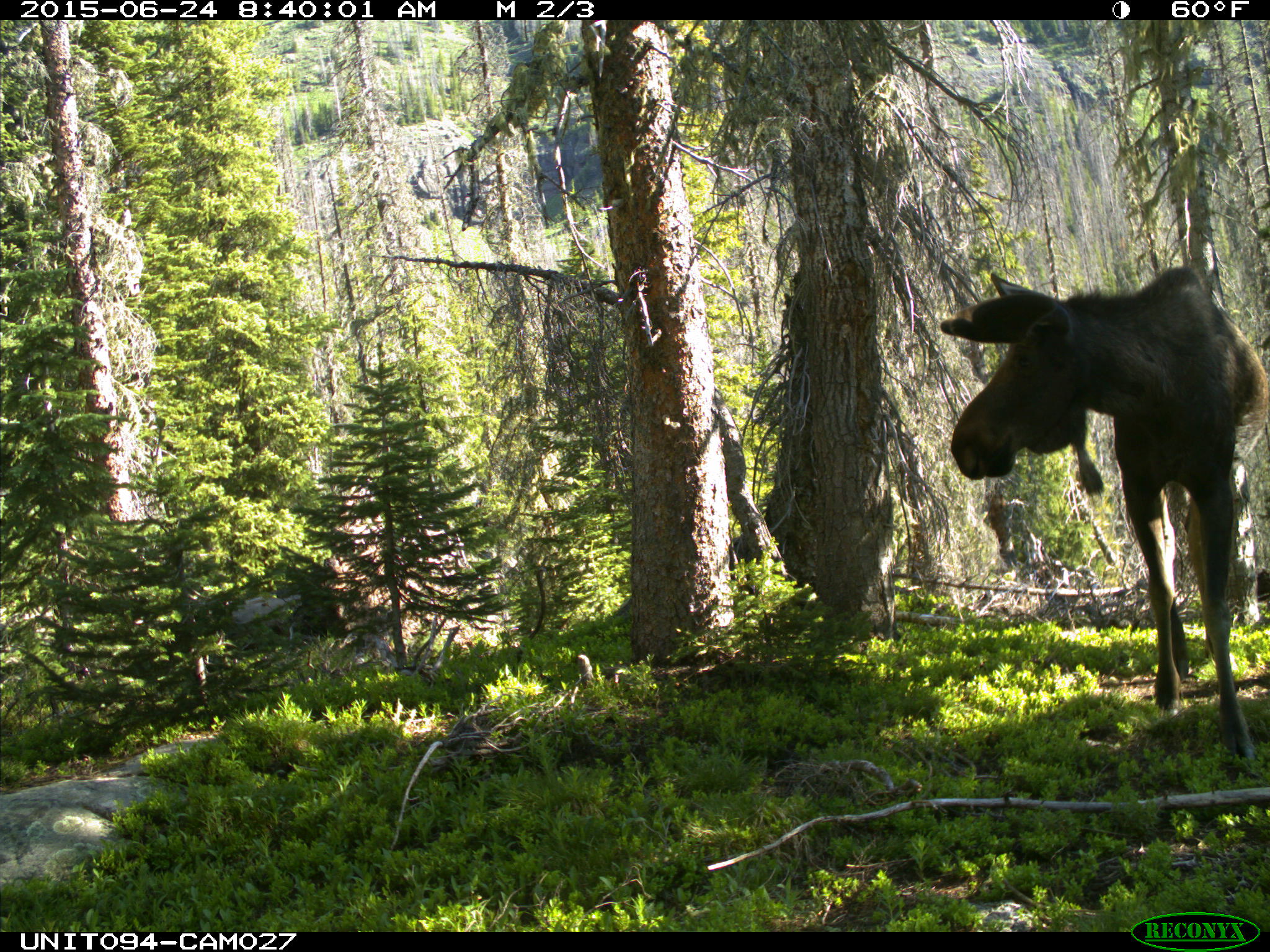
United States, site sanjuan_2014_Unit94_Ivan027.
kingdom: Animalia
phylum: Chordata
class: Mammalia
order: Artiodactyla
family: Cervidae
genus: Alces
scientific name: Alces alces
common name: moose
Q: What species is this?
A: Alces alces (moose).